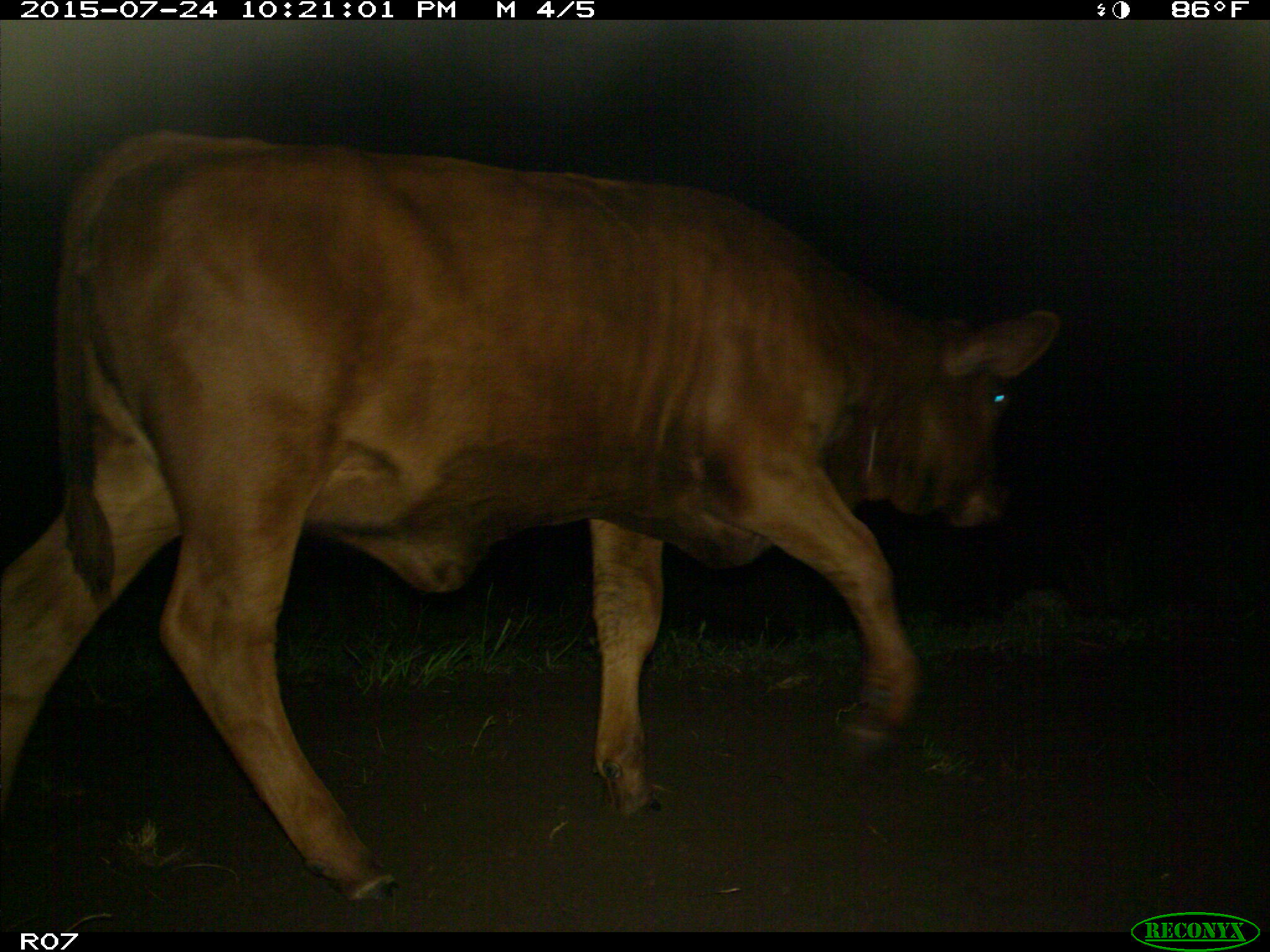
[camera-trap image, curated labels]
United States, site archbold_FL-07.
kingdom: Animalia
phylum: Chordata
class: Mammalia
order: Artiodactyla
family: Bovidae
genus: Bos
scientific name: Bos taurus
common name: domestic cow